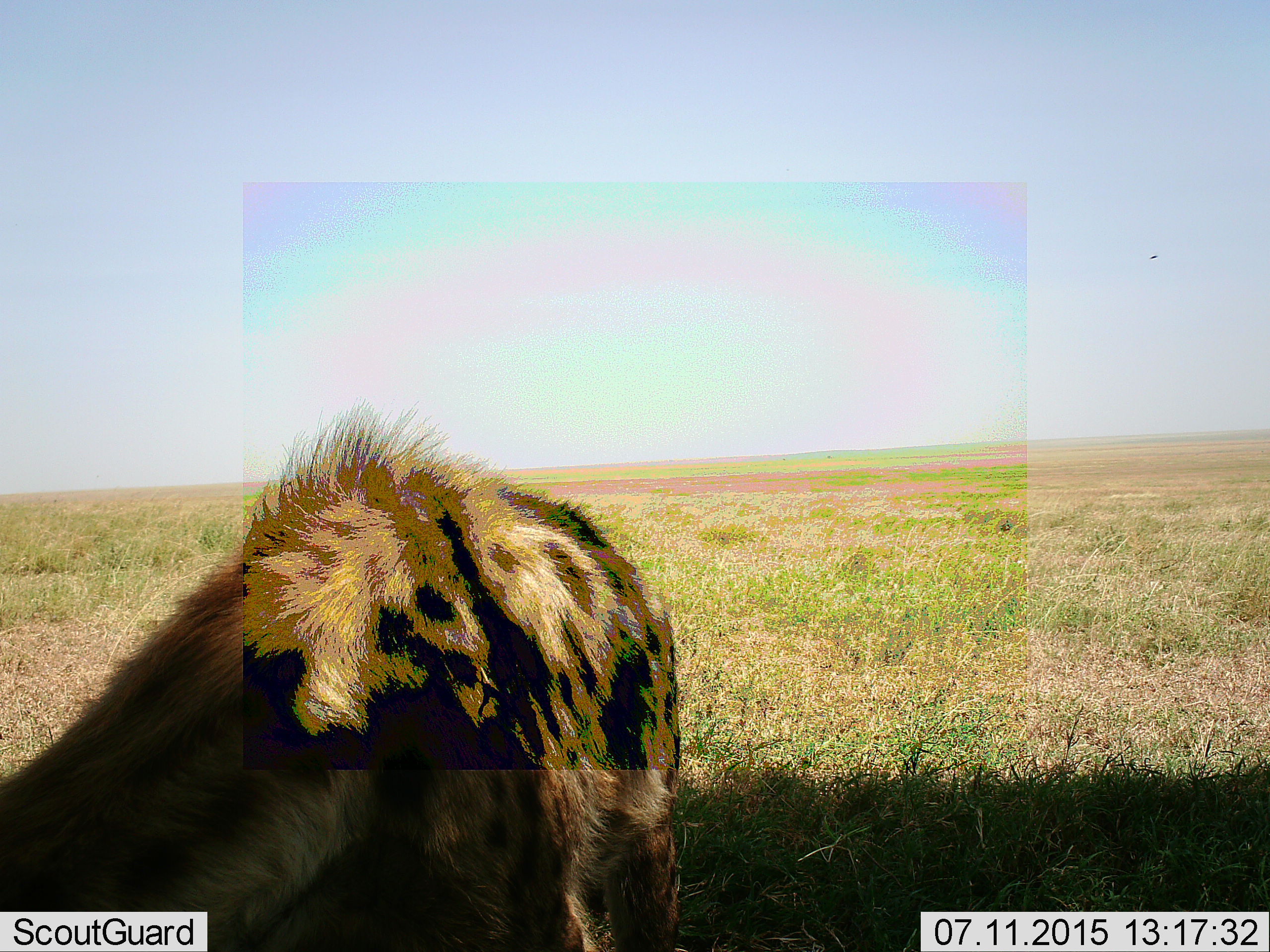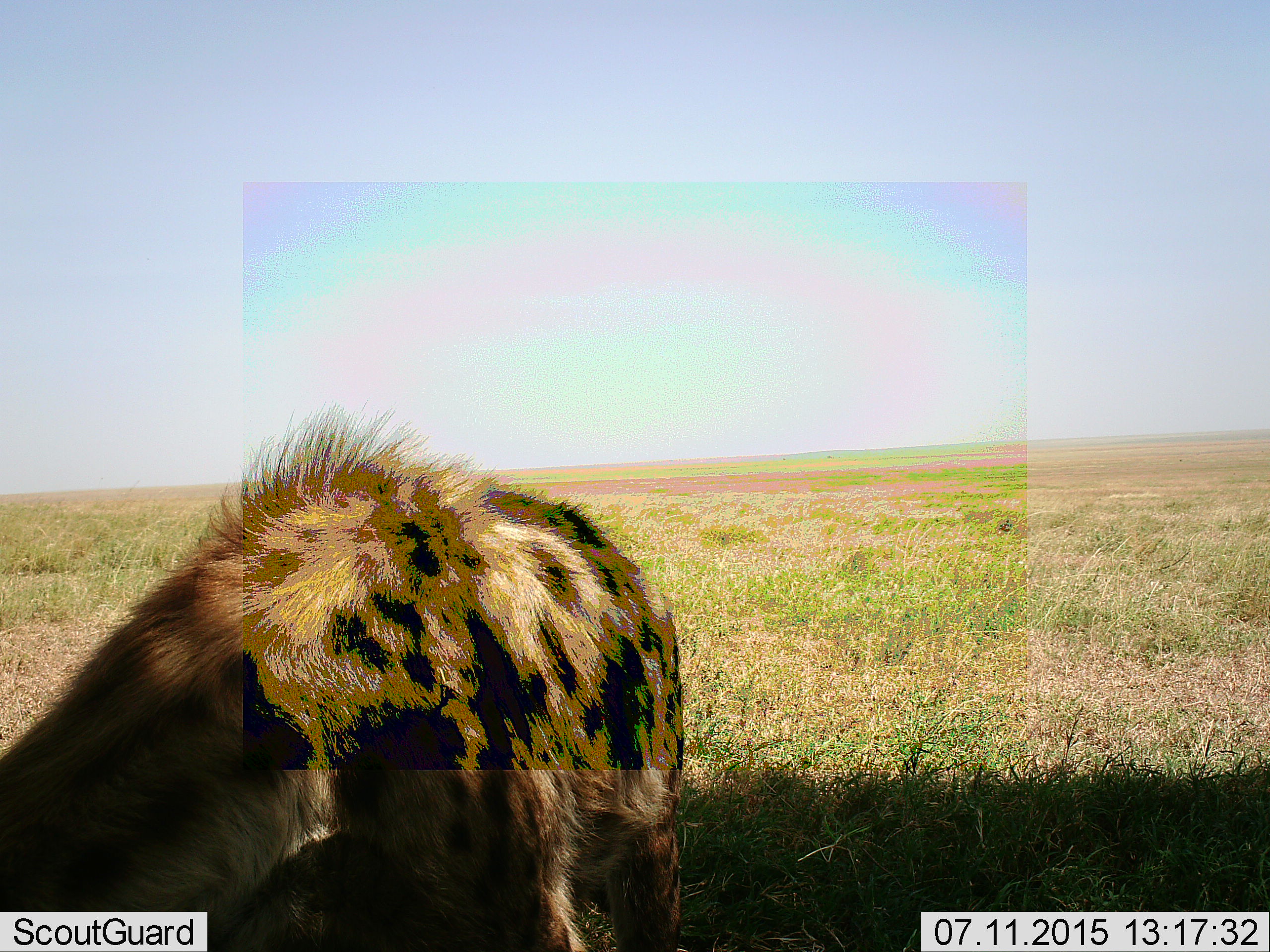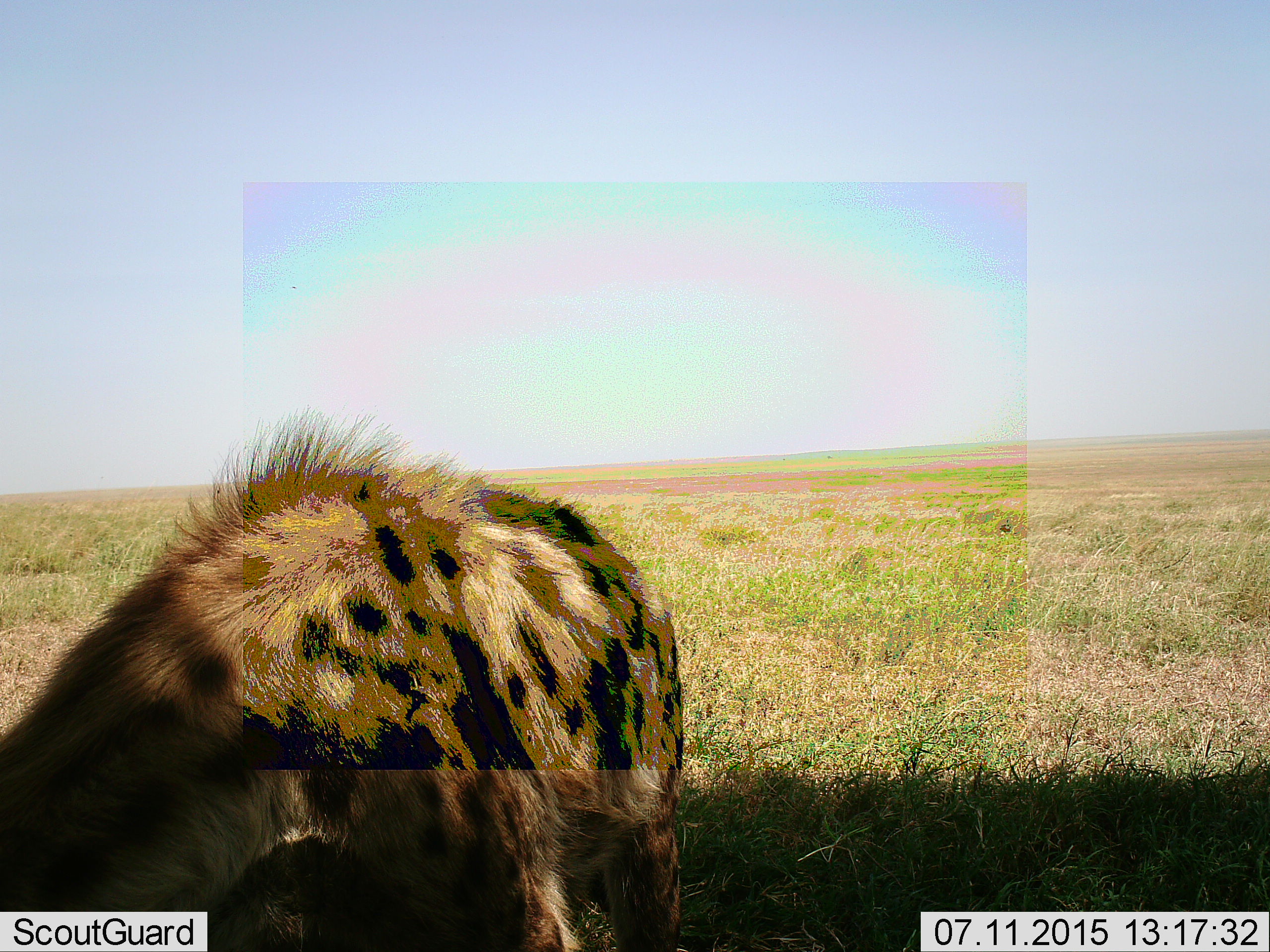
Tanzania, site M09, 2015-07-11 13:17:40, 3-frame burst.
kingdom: Animalia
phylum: Chordata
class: Mammalia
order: Carnivora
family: Hyaenidae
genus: Crocuta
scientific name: Crocuta crocuta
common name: spotted hyena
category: hyenaspotted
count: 1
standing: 57%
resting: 14%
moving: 0%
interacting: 14%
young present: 0%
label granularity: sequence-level